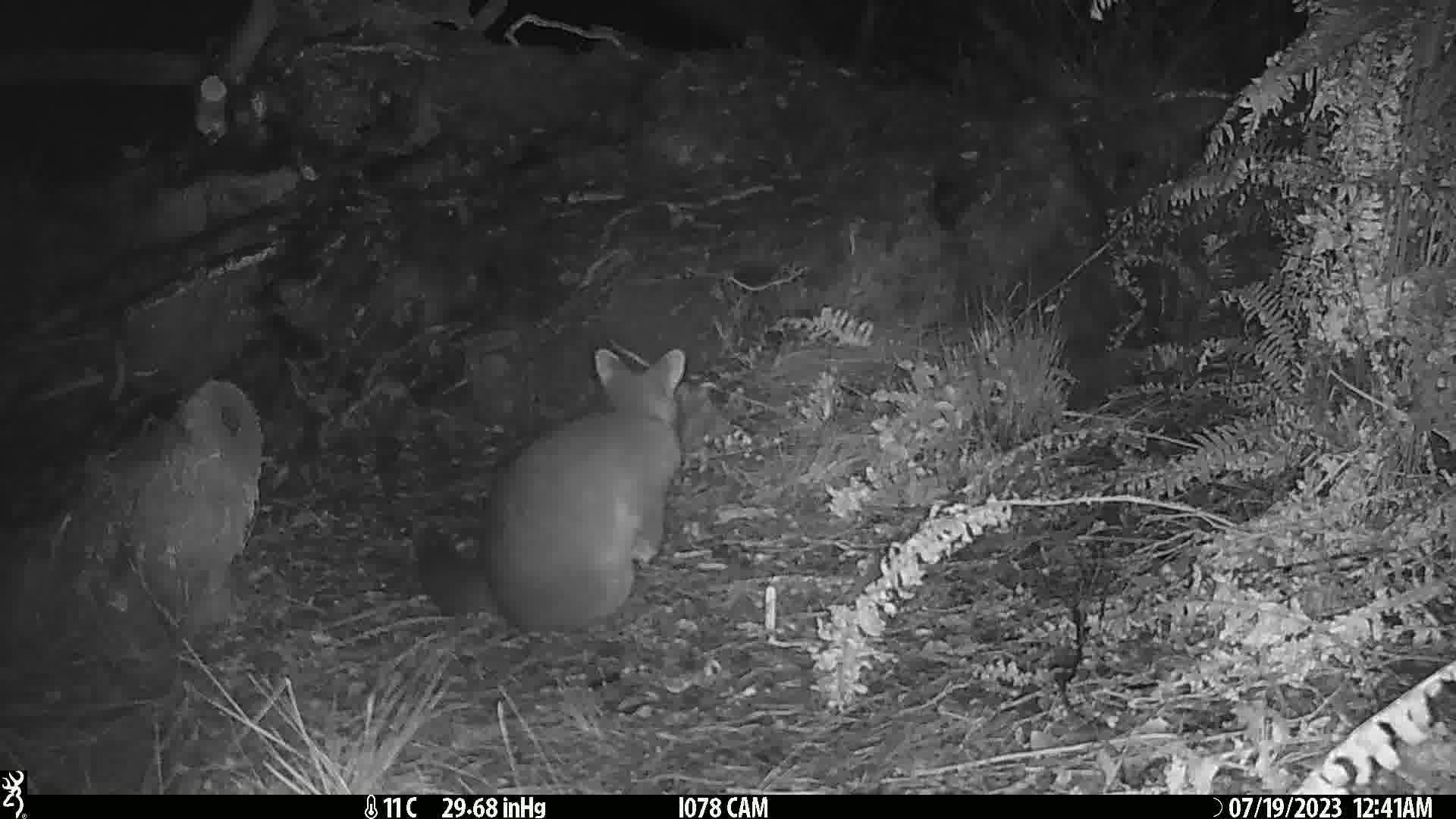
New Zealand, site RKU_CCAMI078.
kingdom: Animalia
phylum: Chordata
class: Mammalia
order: Diprotodontia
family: Phalangeridae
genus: Trichosurus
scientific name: Trichosurus vulpecula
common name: common brushtail possum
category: possum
Possum (common brushtail possum) (Trichosurus vulpecula).